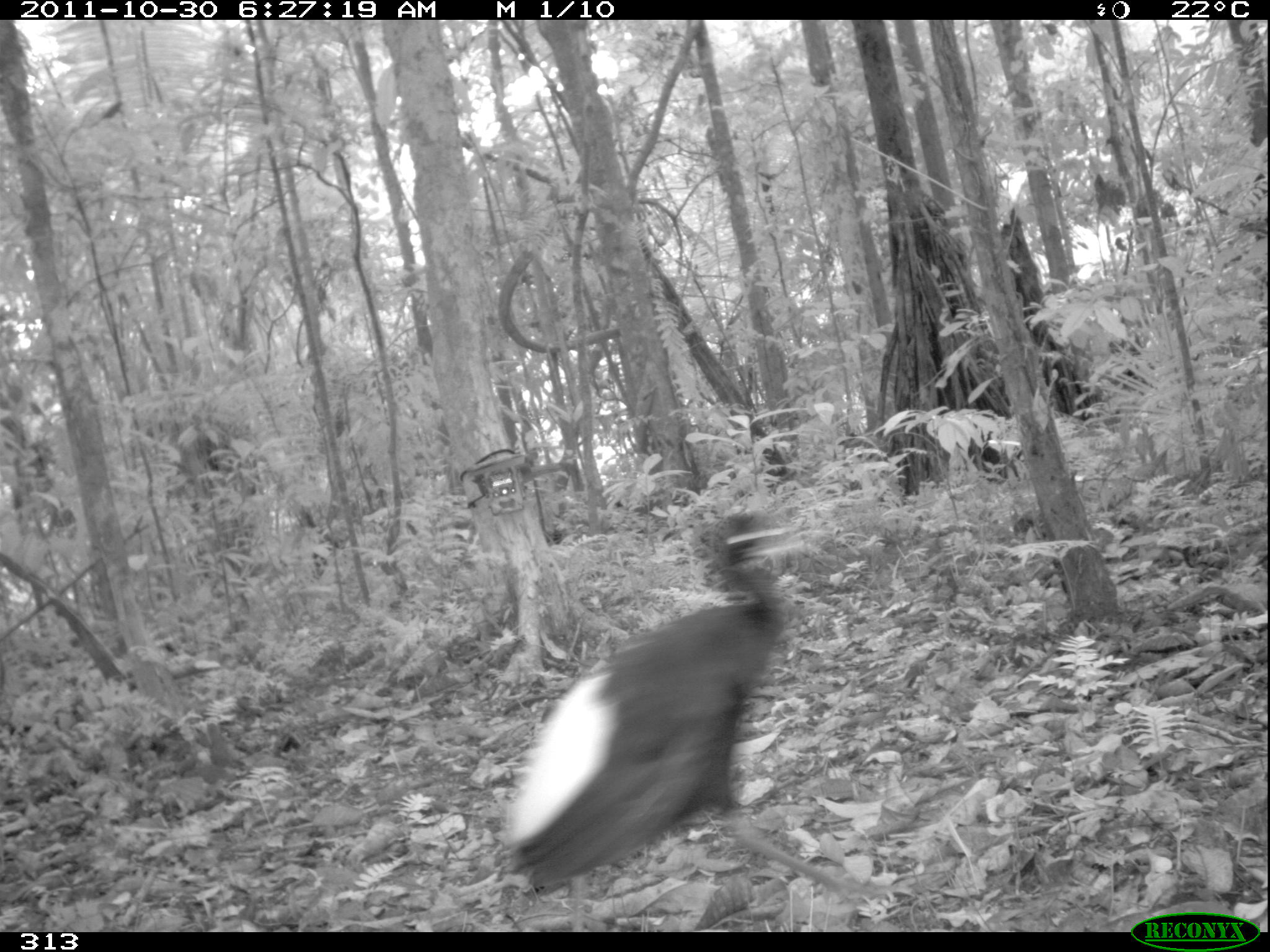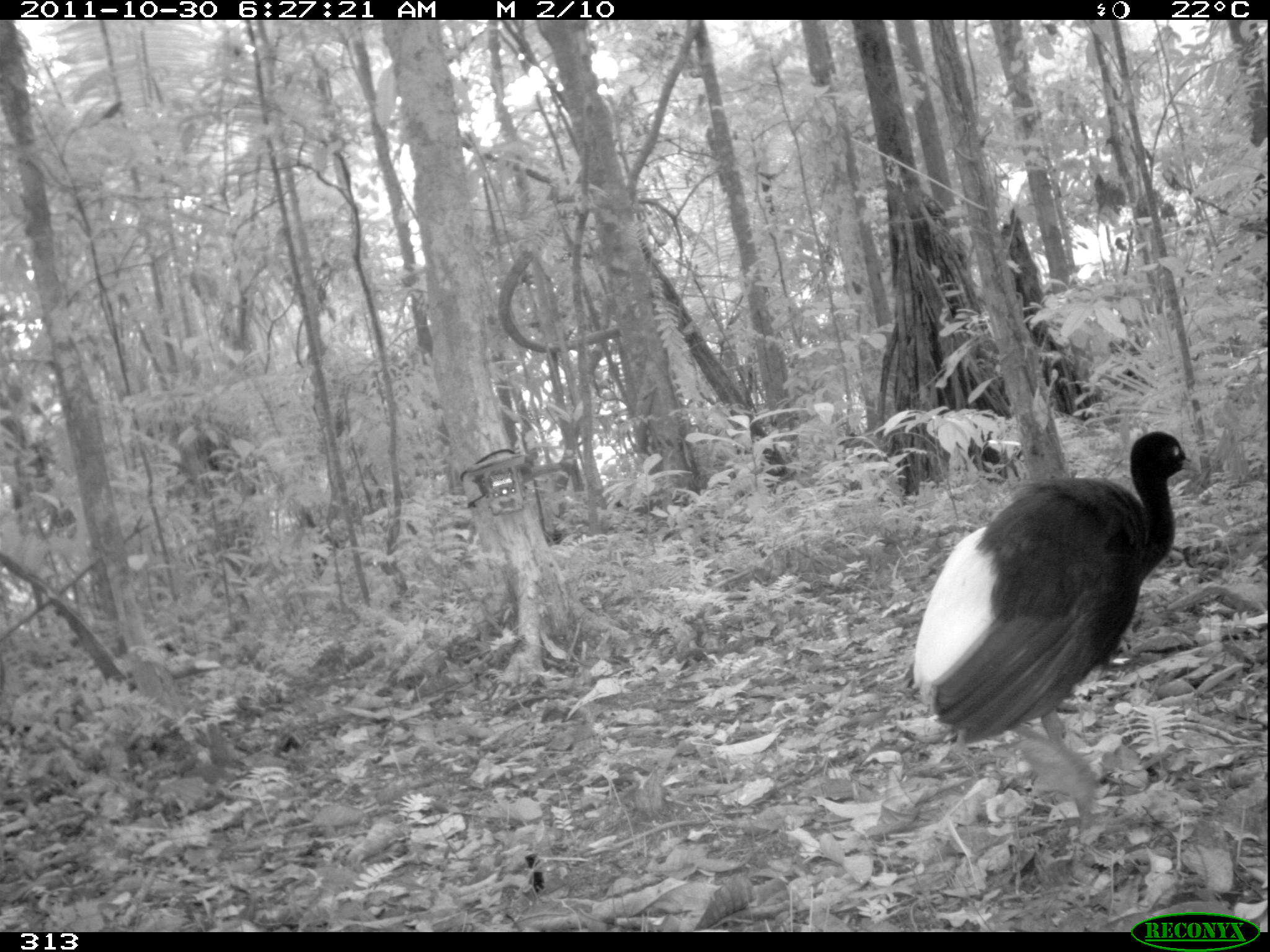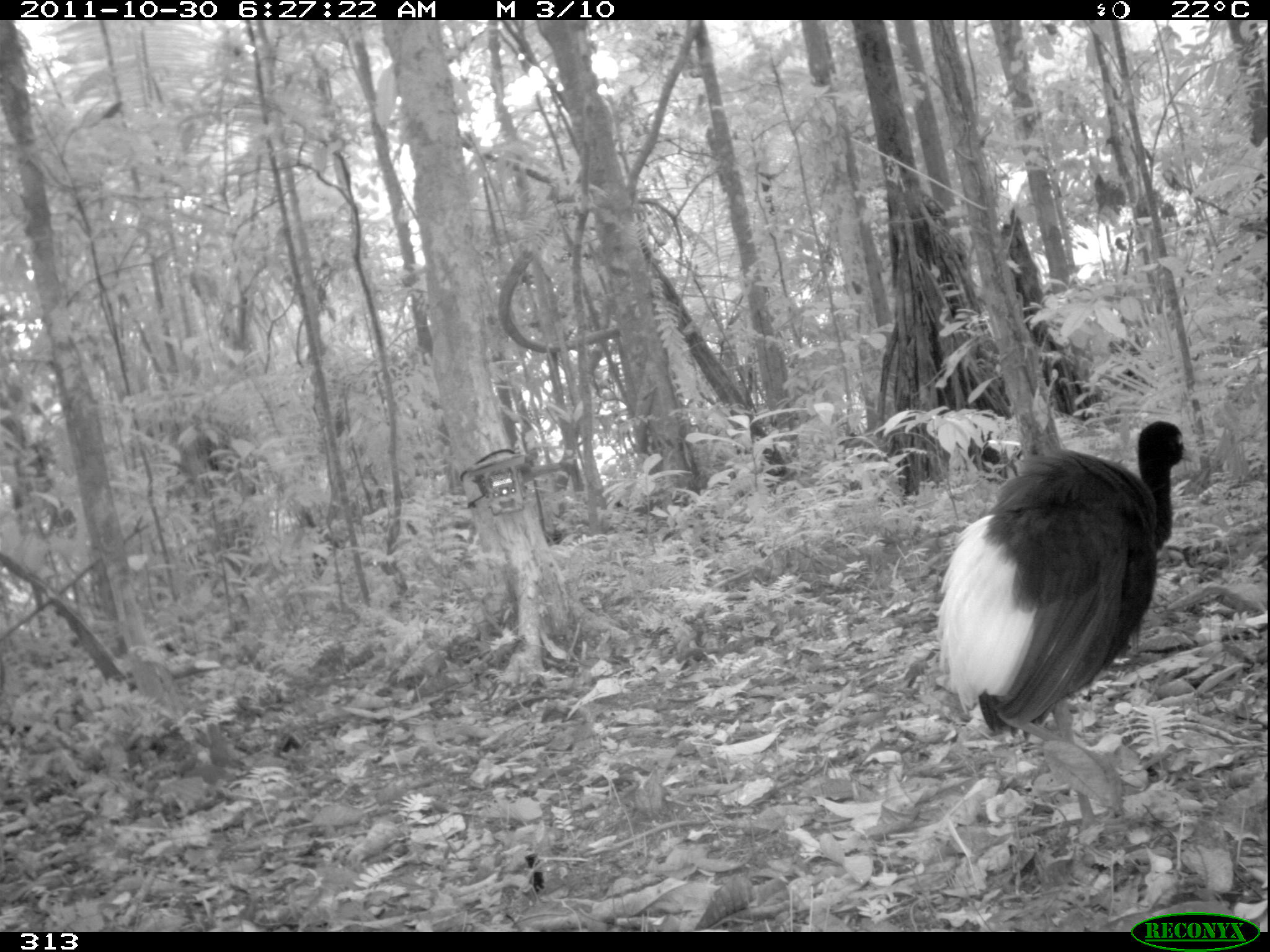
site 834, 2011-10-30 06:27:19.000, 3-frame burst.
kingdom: Animalia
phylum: Chordata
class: Aves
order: Gruiformes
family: Psophiidae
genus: Psophia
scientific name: Psophia leucoptera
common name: pale-winged trumpeter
Psophia leucoptera (pale-winged trumpeter).